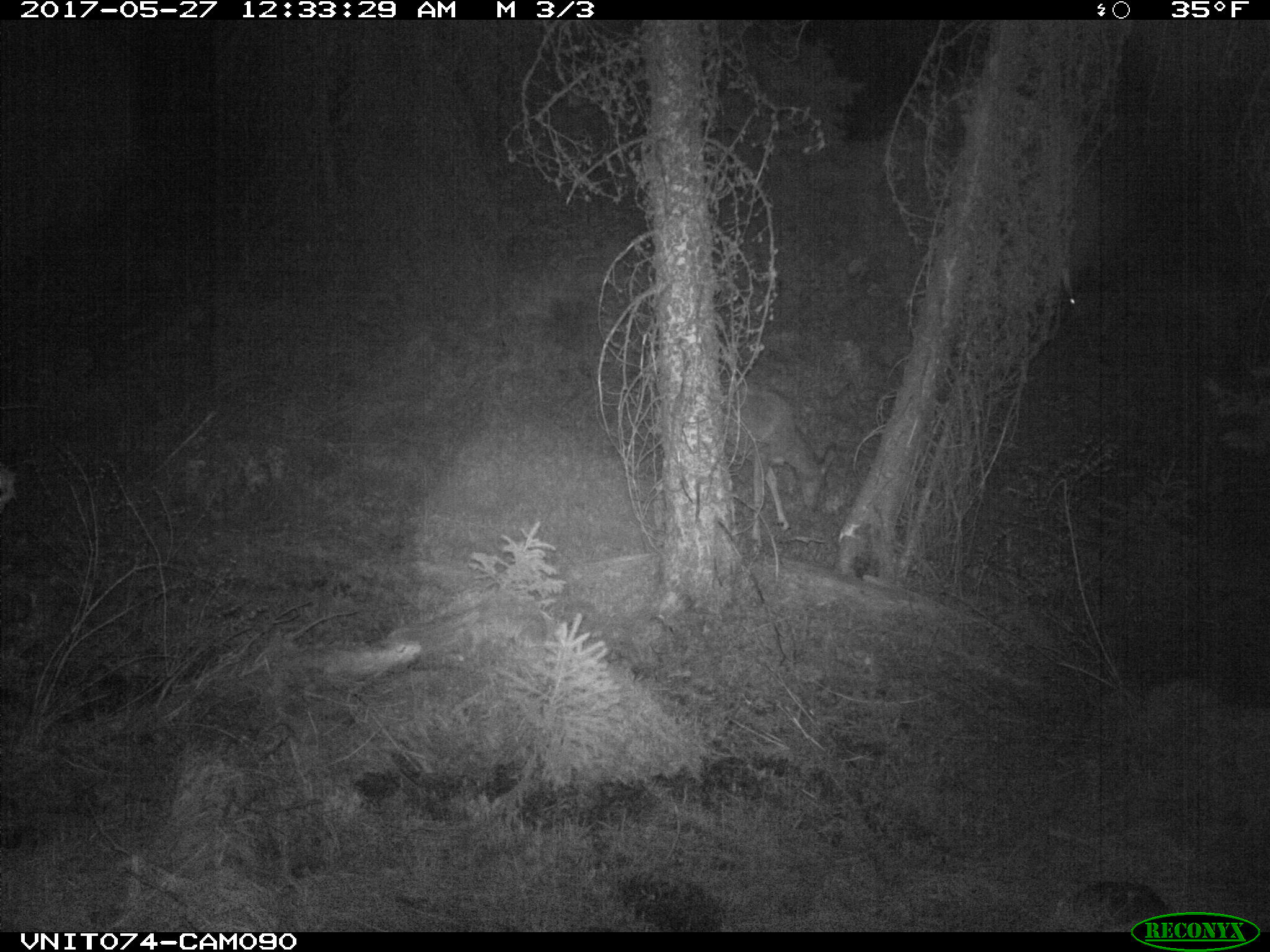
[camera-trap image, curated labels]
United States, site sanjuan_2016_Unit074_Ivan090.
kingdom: Animalia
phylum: Chordata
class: Mammalia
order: Artiodactyla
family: Cervidae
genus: Odocoileus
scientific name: Odocoileus hemionus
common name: mule deer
Odocoileus hemionus (mule deer).